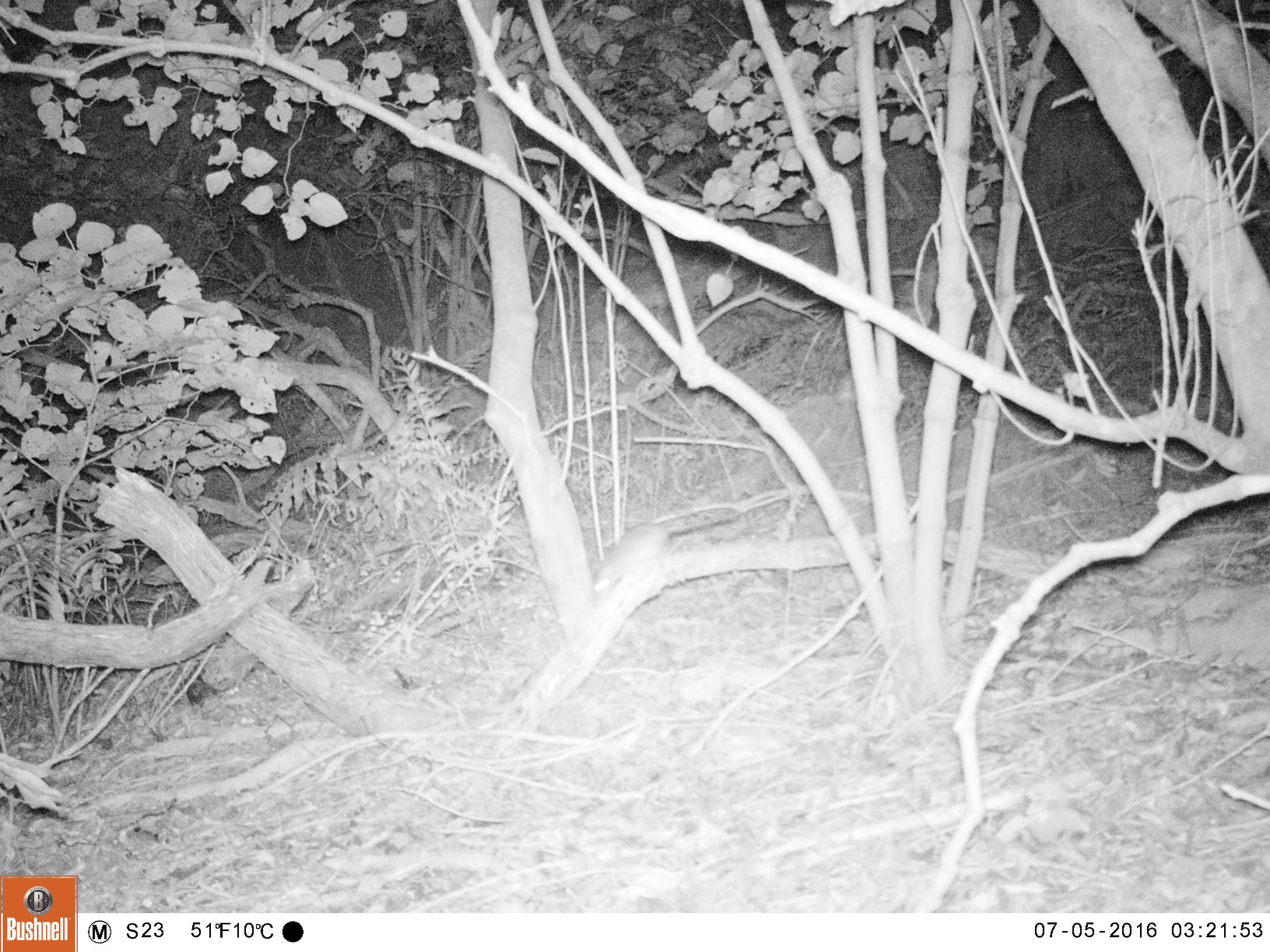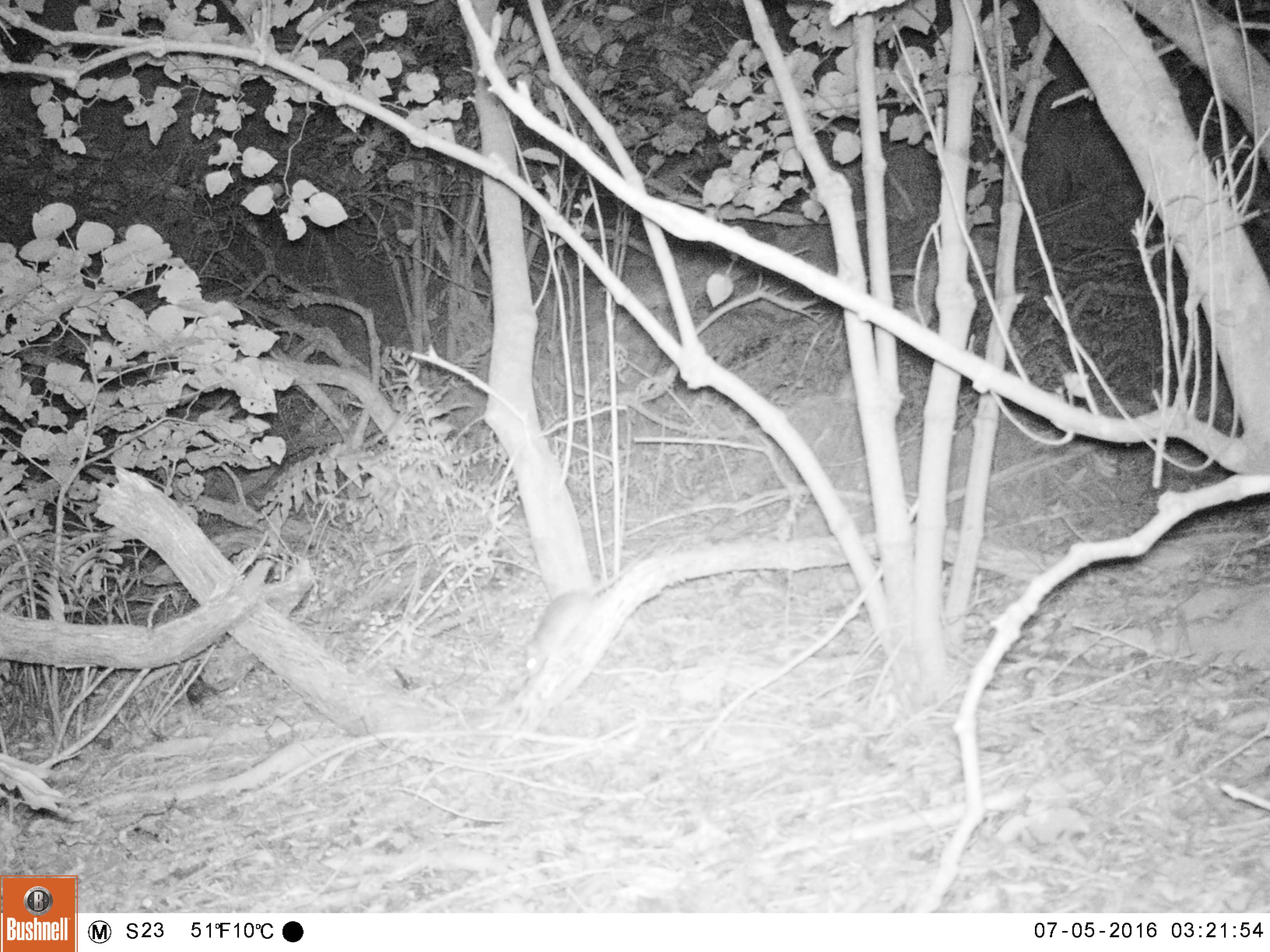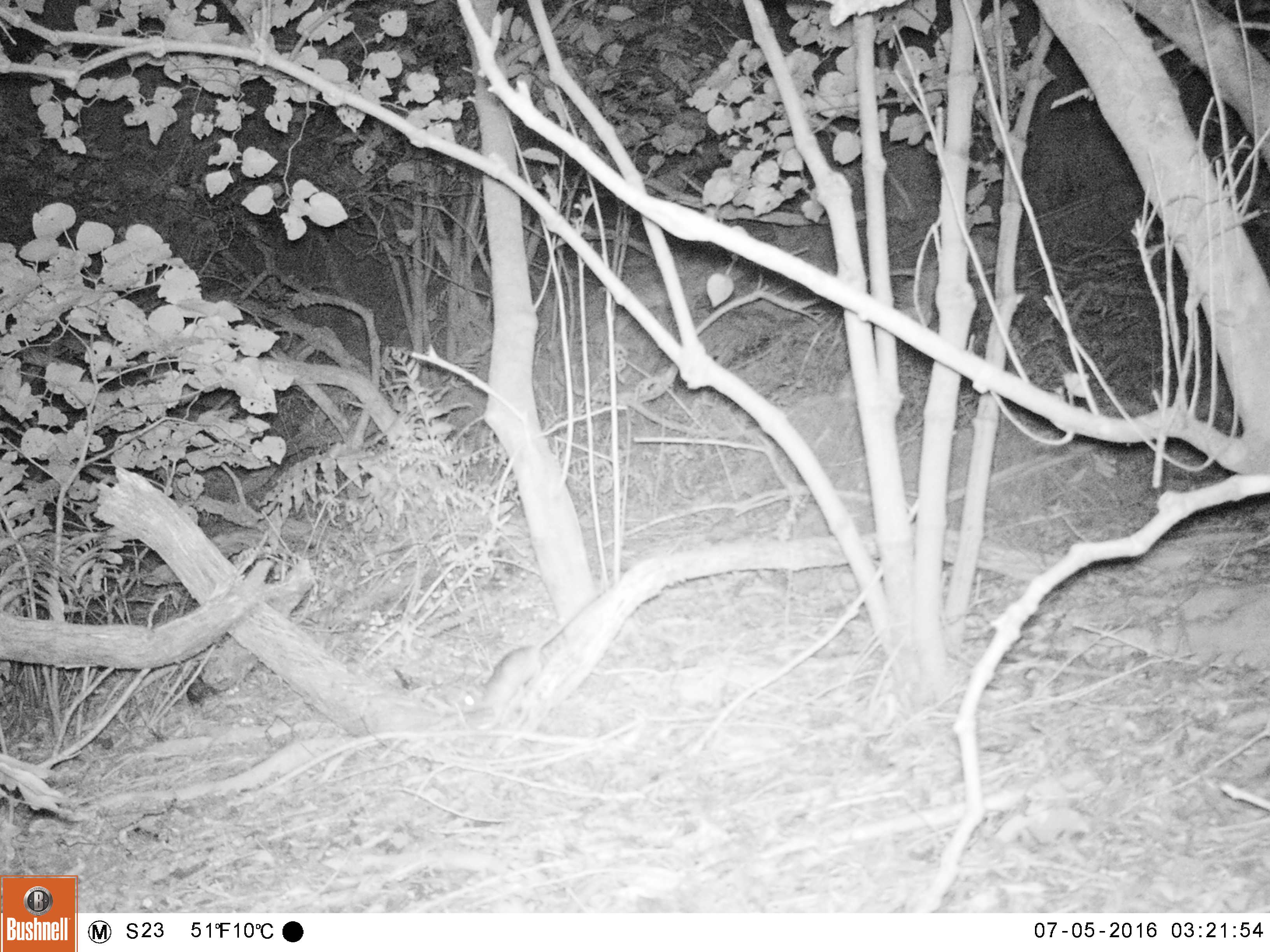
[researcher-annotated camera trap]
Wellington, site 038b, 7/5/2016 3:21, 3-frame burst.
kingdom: Animalia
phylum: Chordata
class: Mammalia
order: Rodentia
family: Muridae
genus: Rattus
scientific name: Rattus rattus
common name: ship rat